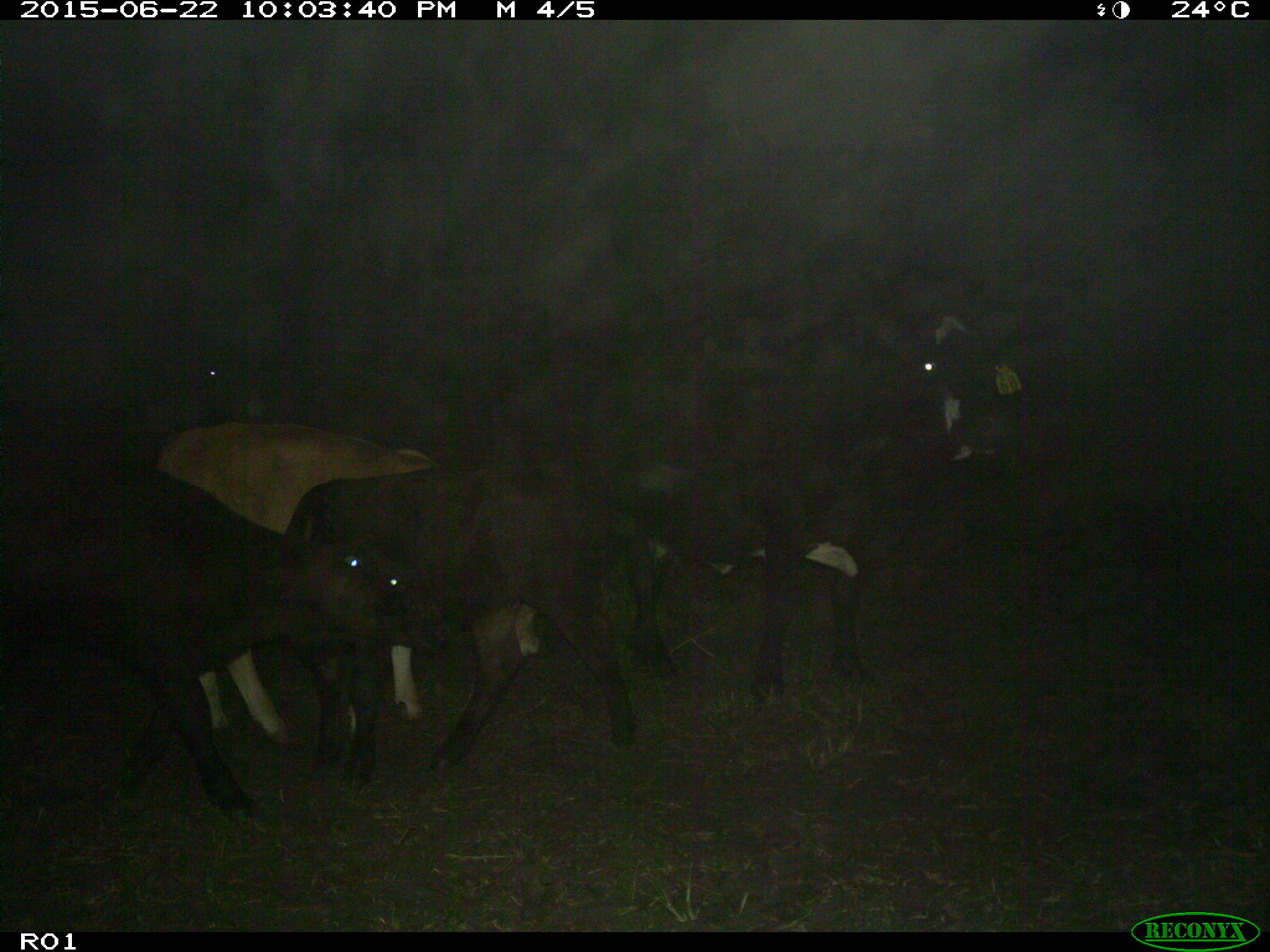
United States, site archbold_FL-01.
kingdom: Animalia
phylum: Chordata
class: Mammalia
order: Artiodactyla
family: Bovidae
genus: Bos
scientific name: Bos taurus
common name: domestic cow